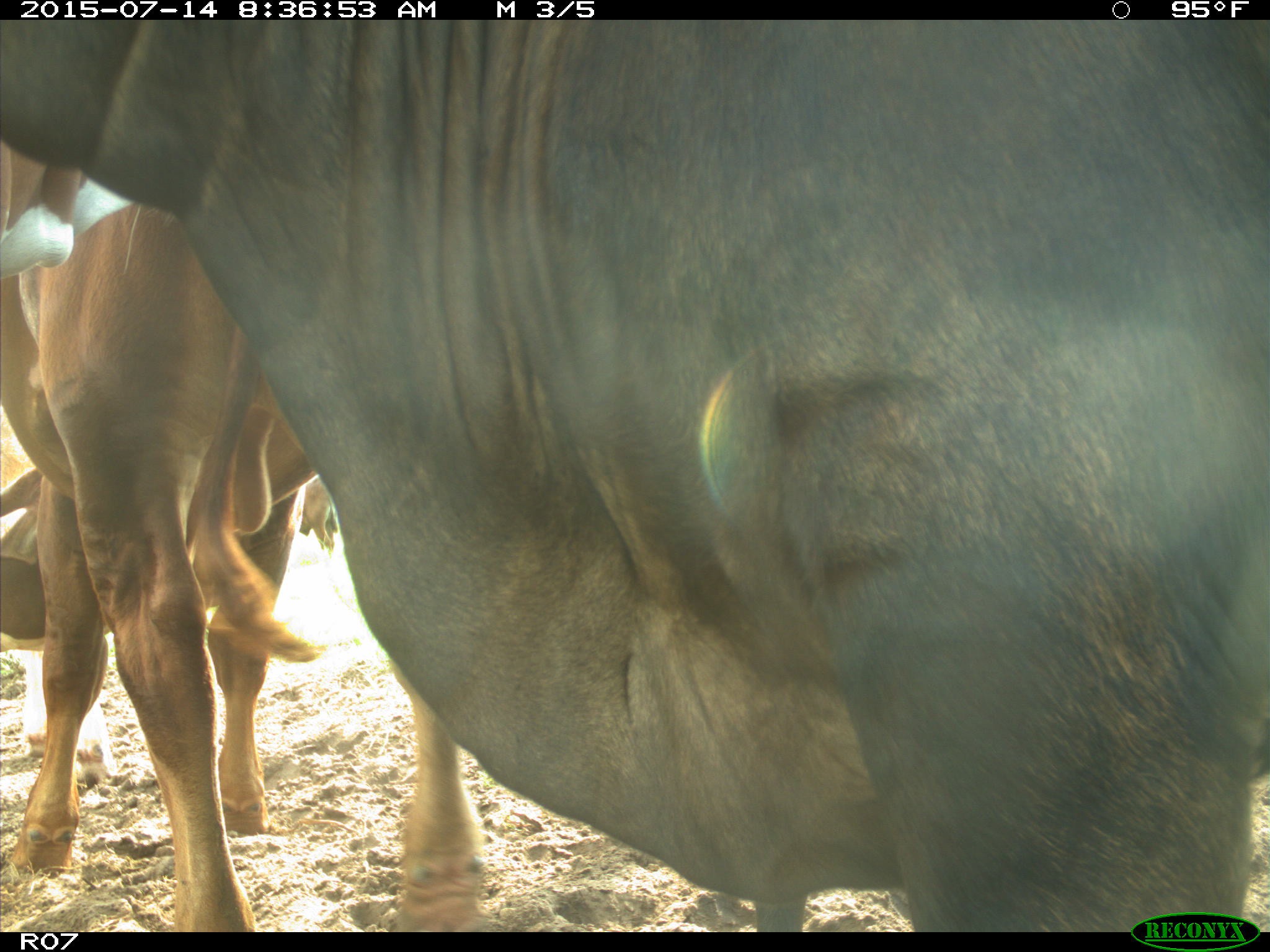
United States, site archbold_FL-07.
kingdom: Animalia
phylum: Chordata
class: Mammalia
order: Artiodactyla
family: Bovidae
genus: Bos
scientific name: Bos taurus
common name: domestic cow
Bos taurus (domestic cow).